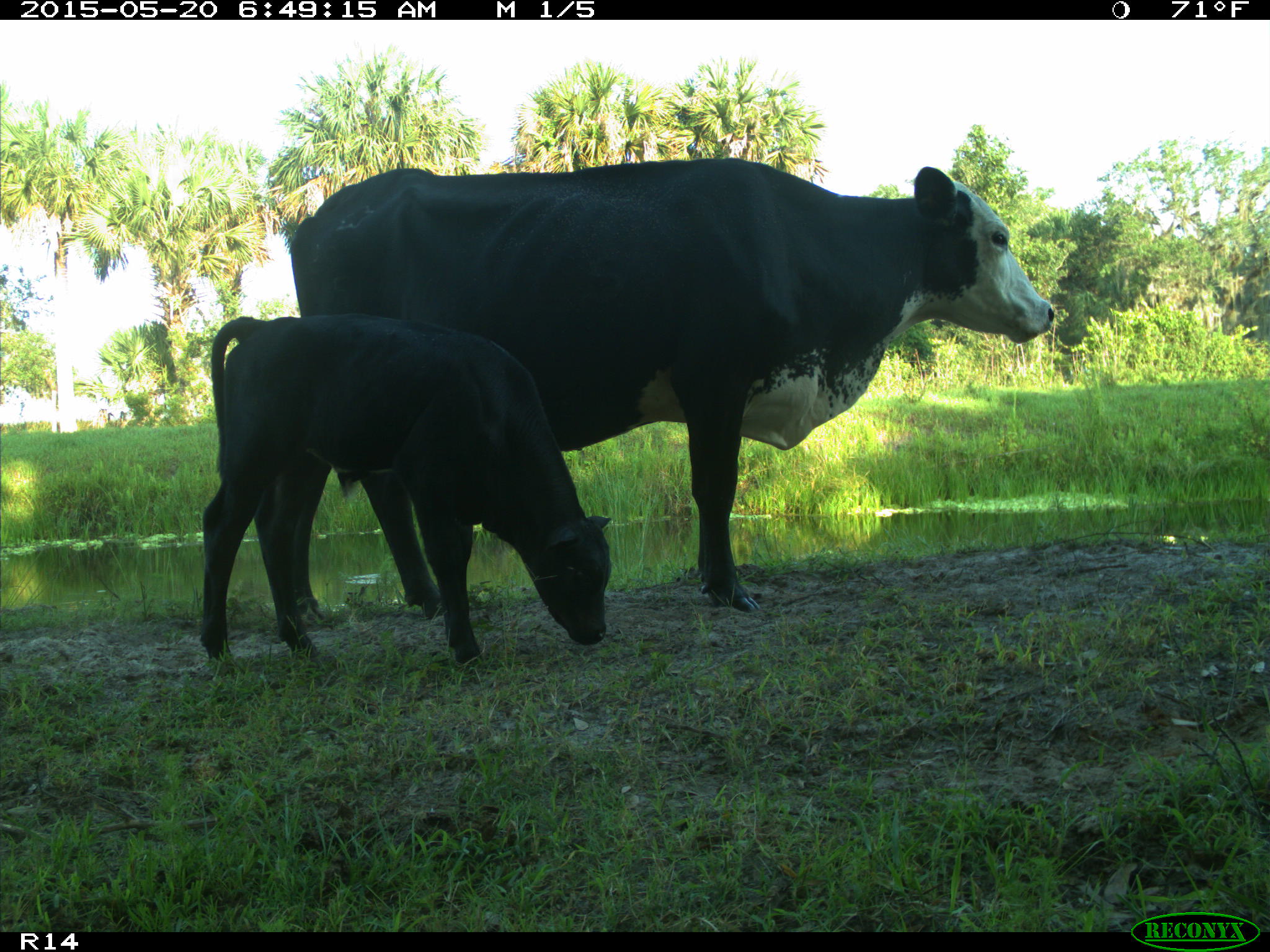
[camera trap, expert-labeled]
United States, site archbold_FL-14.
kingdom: Animalia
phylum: Chordata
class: Mammalia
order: Artiodactyla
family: Bovidae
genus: Bos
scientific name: Bos taurus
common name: domestic cow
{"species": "Bos taurus (domestic cow)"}